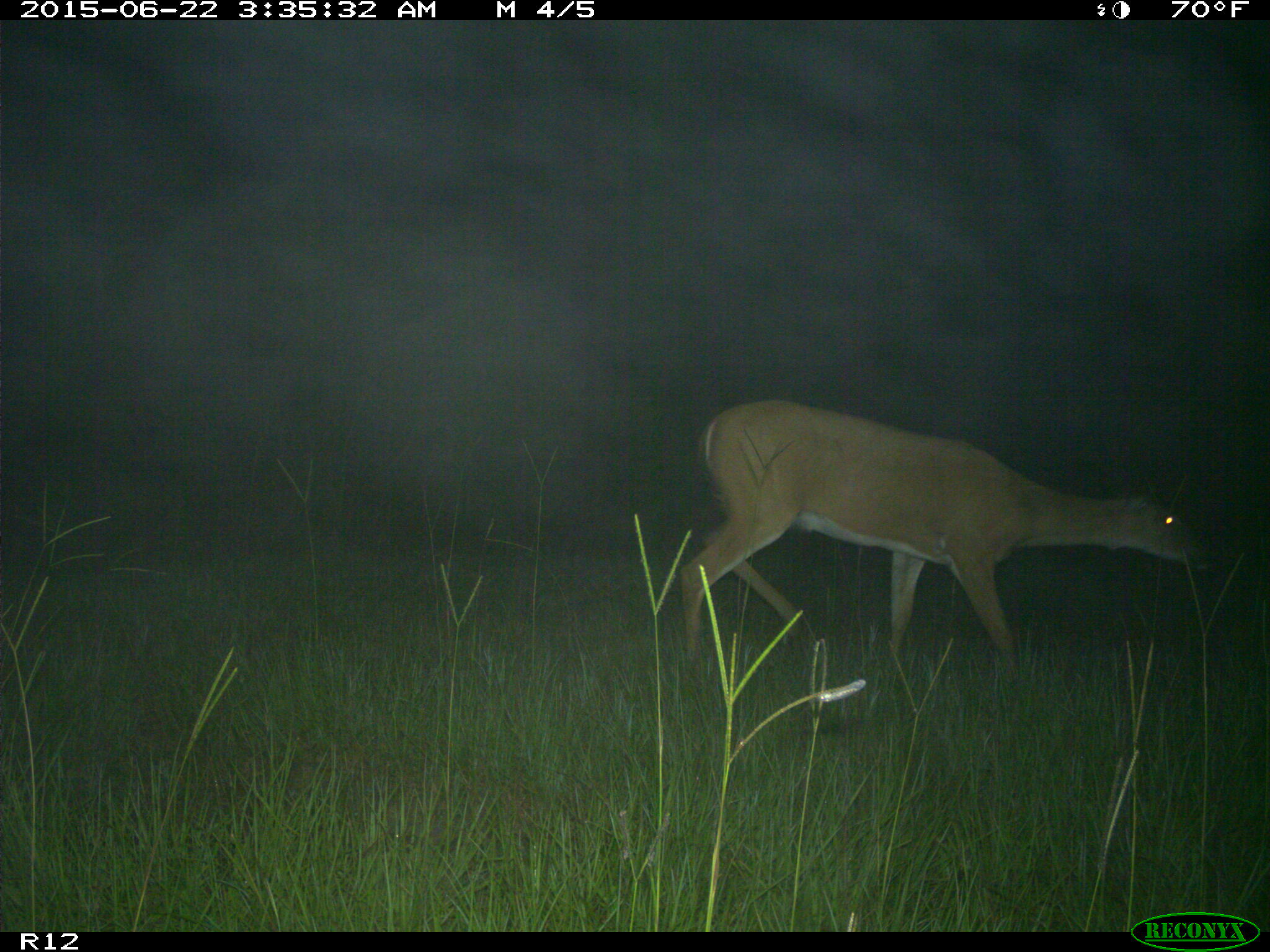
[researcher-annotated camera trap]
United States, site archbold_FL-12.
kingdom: Animalia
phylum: Chordata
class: Mammalia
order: Artiodactyla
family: Cervidae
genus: Odocoileus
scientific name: Odocoileus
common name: deer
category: unidentified deer